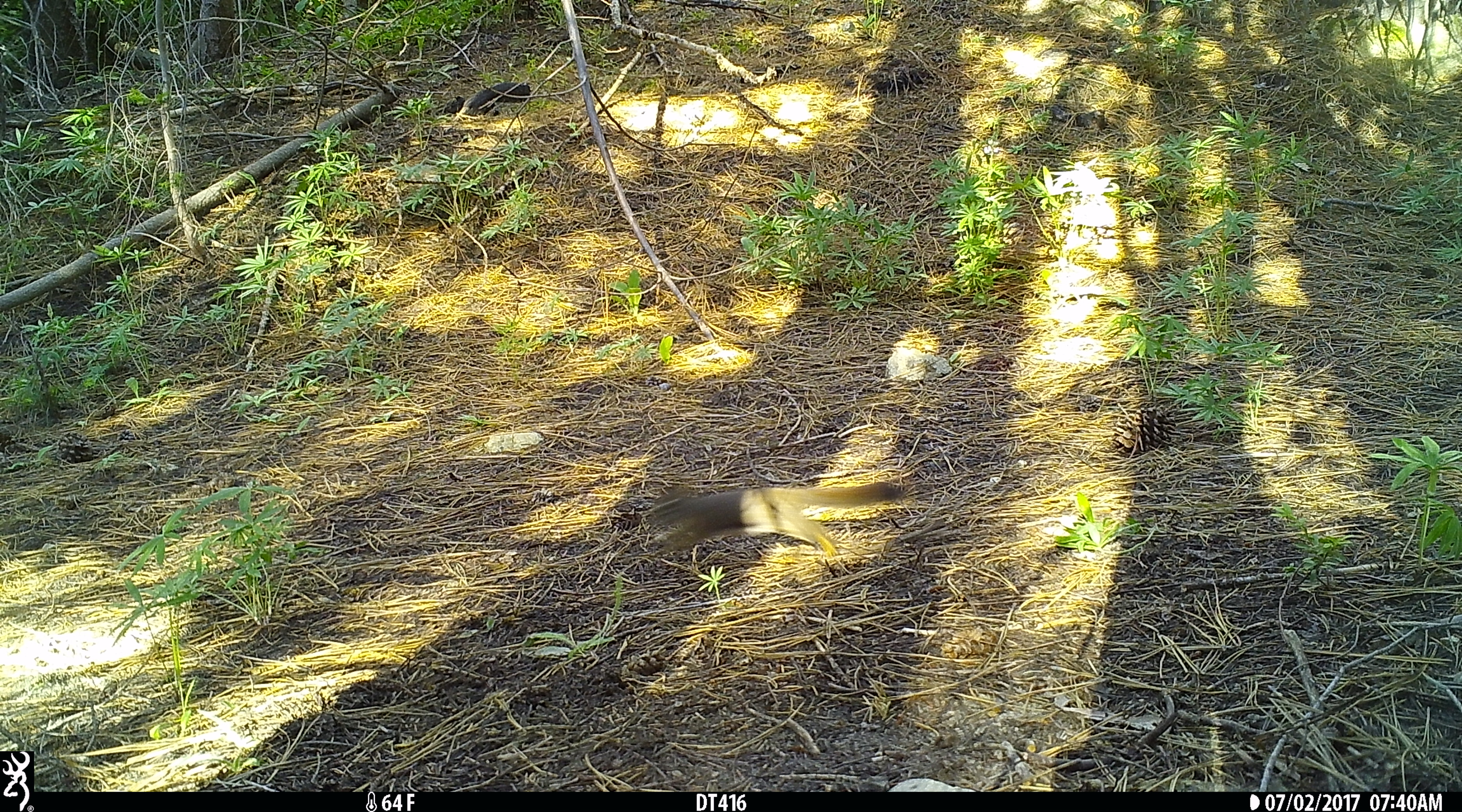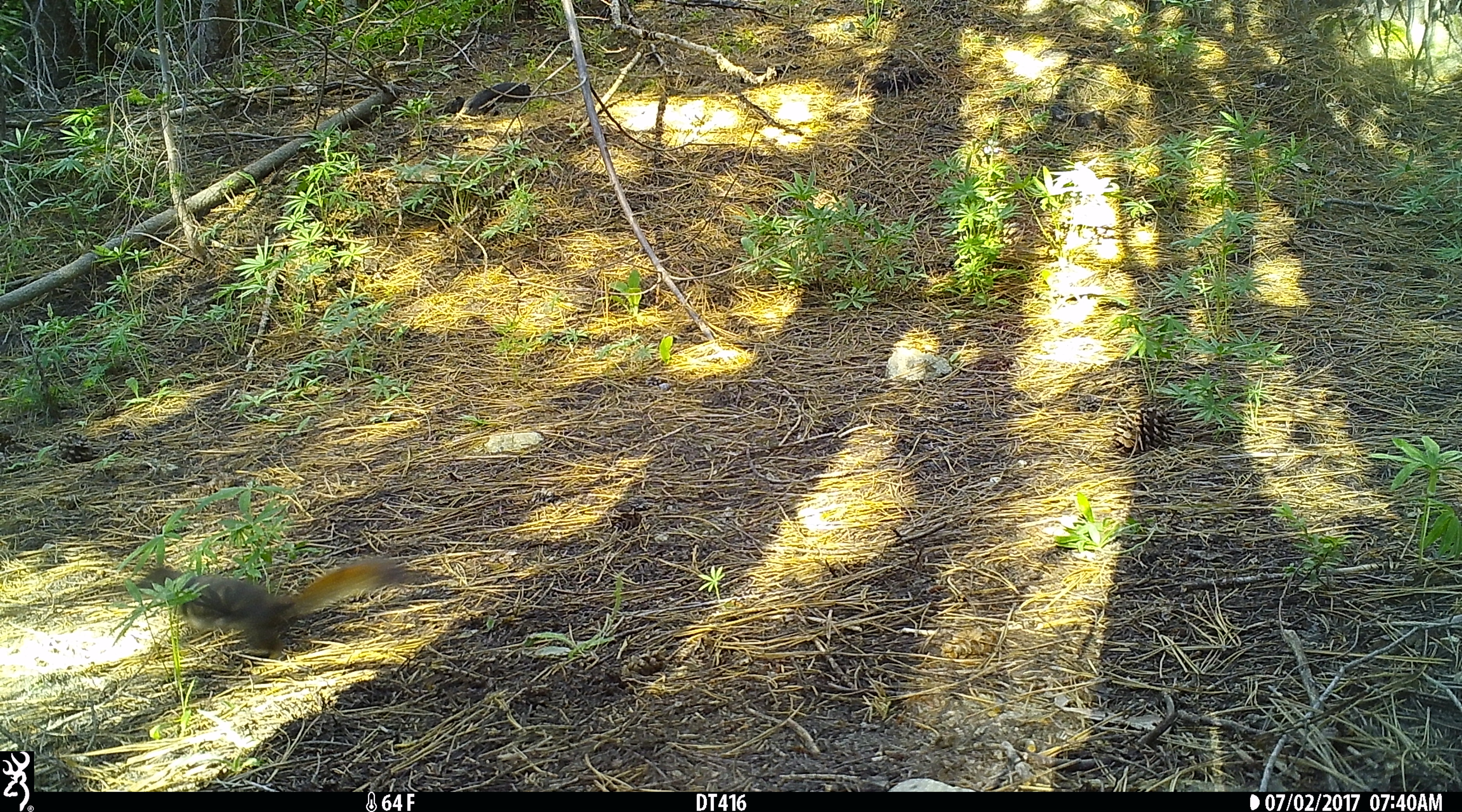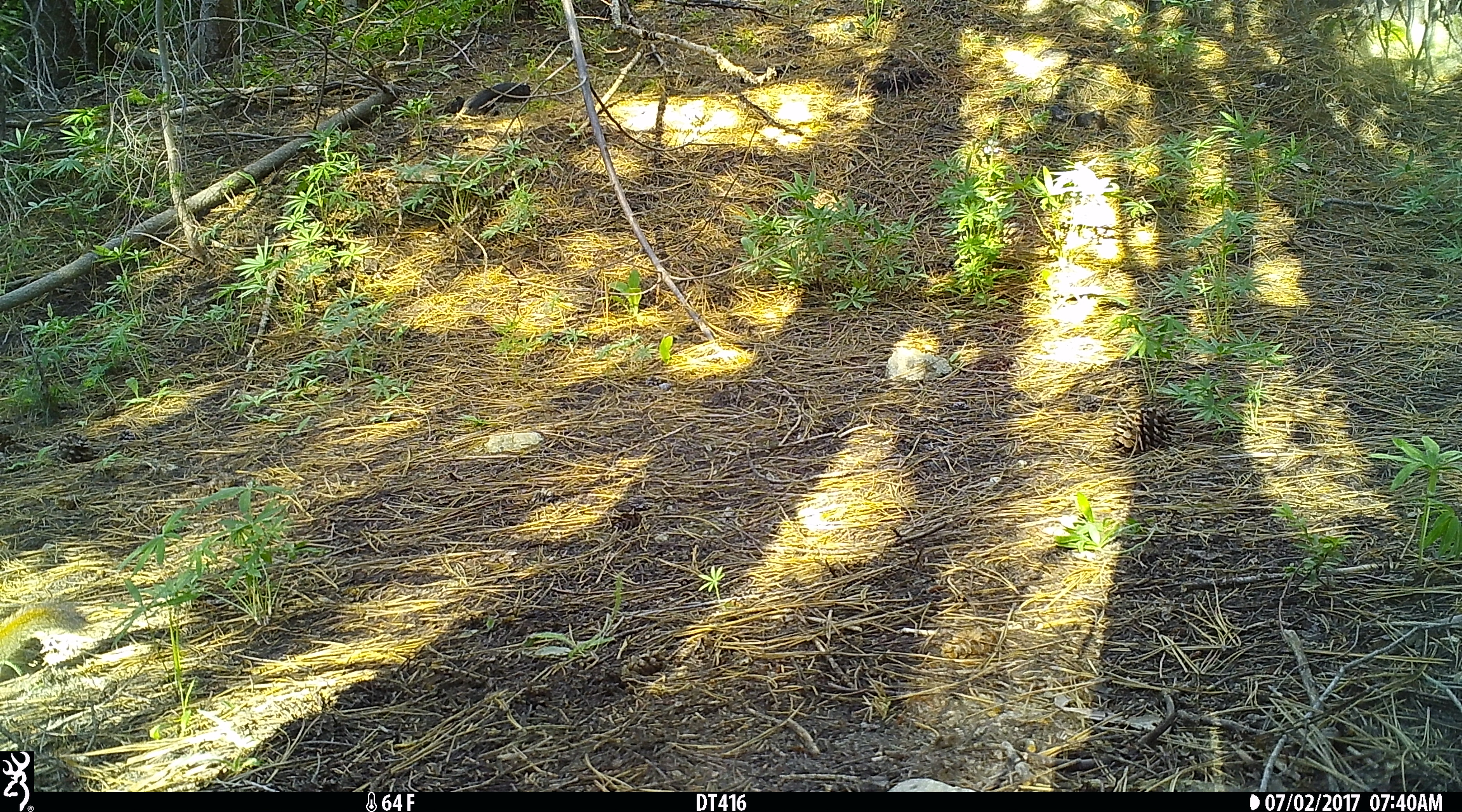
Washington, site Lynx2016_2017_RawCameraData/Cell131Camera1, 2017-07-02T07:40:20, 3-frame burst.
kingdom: Animalia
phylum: Chordata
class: Mammalia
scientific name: Mammalia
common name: small mammal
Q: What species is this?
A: Small mammal (Mammalia).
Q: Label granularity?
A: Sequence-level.